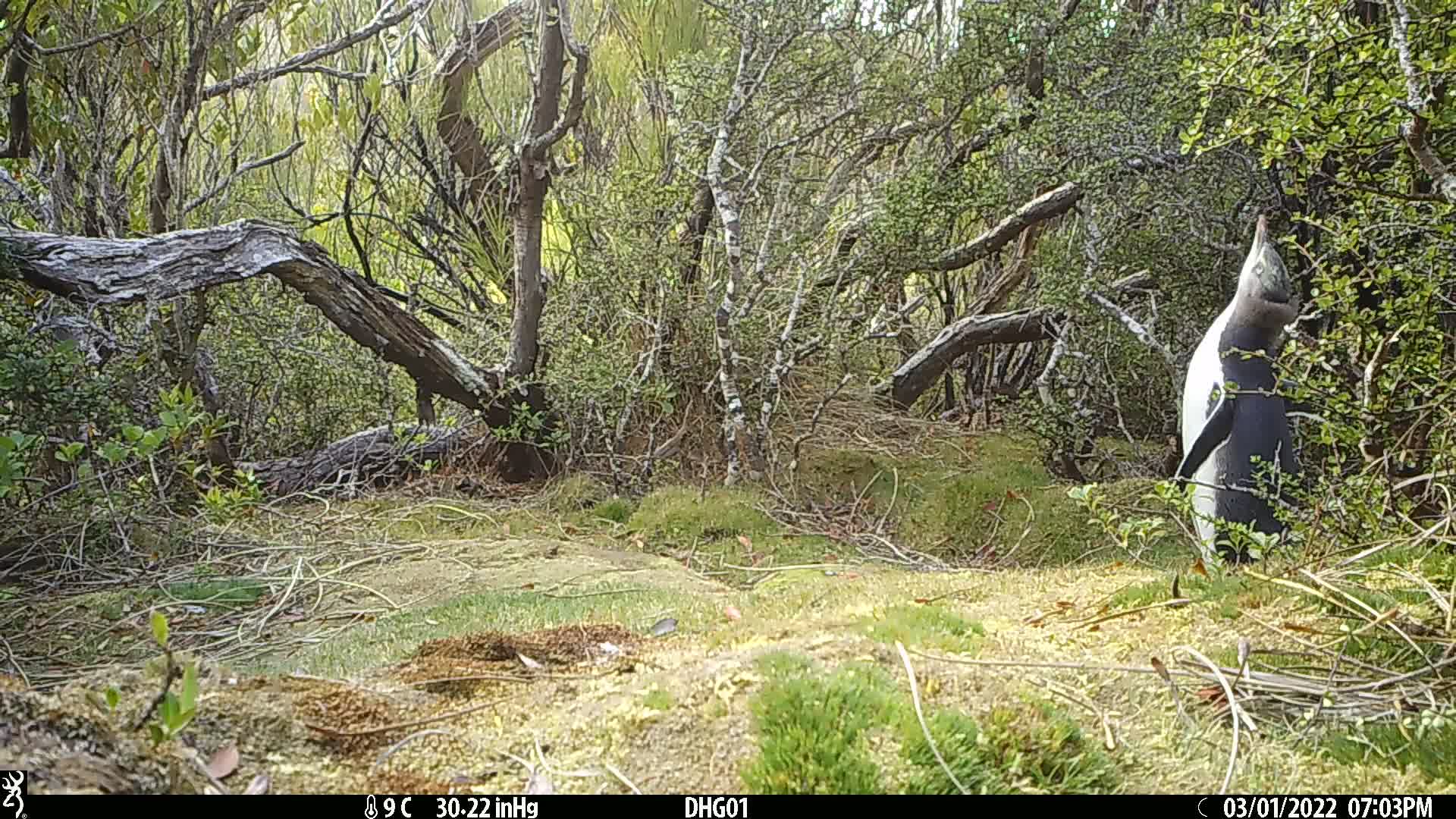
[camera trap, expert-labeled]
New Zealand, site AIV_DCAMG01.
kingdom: Animalia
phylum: Chordata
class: Aves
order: Sphenisciformes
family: Spheniscidae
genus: Megadyptes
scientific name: Megadyptes antipodes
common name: yellow-eyed penguin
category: yellow eyed penguin